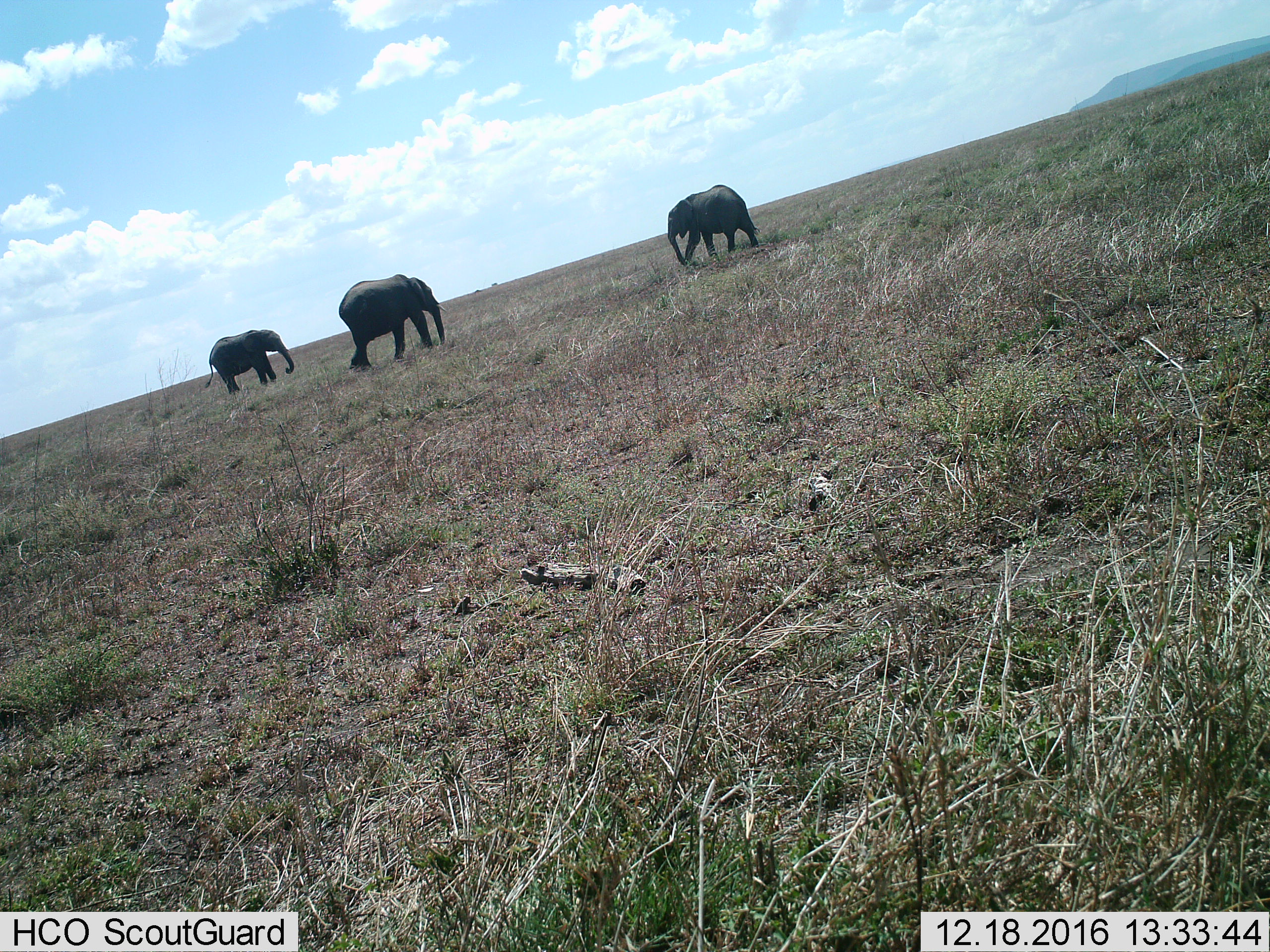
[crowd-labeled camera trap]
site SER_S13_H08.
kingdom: Animalia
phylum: Chordata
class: Mammalia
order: Proboscidea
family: Elephantidae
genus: Loxodonta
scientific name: Loxodonta africana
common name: african bush elephant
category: elephant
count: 3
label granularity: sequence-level